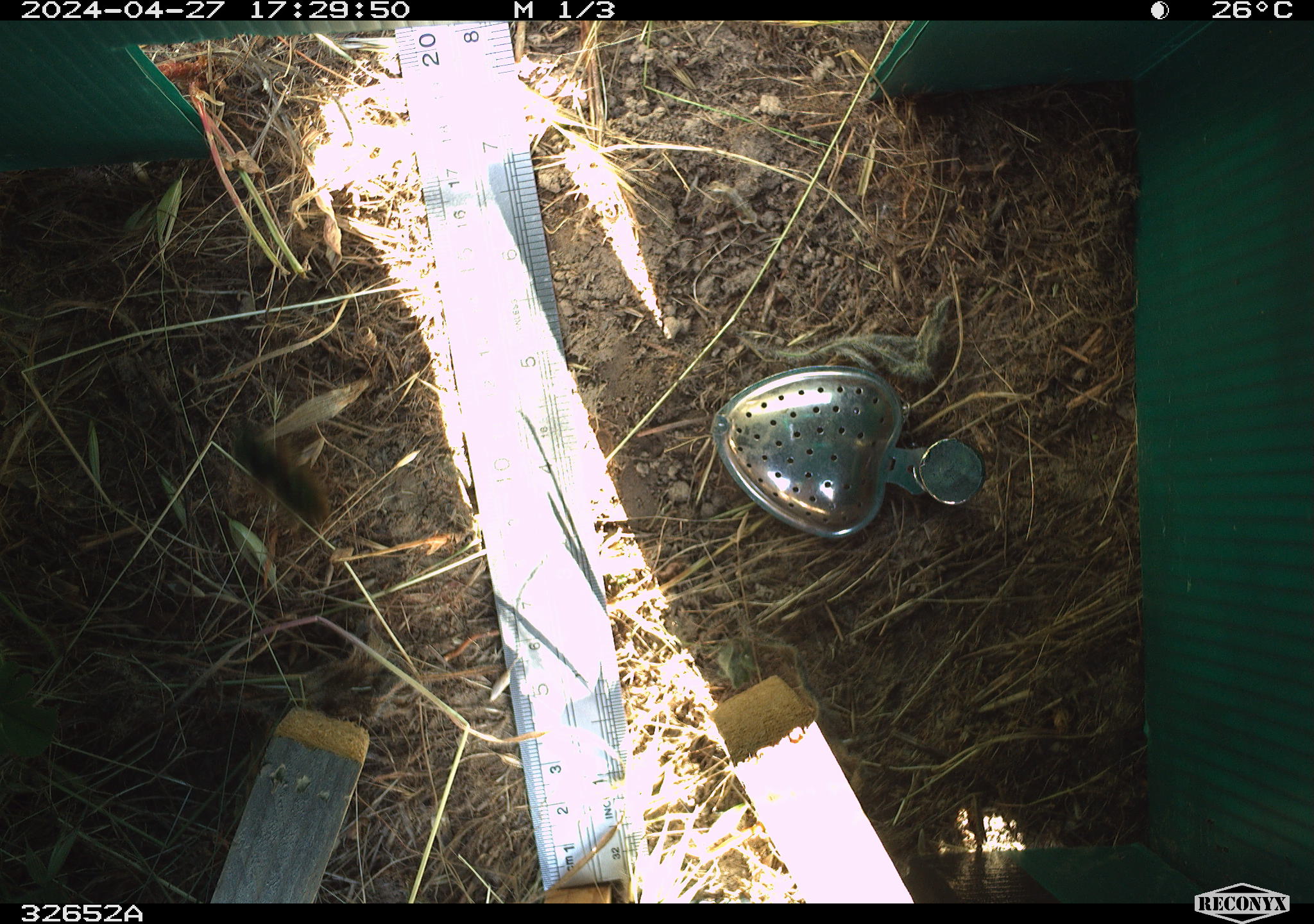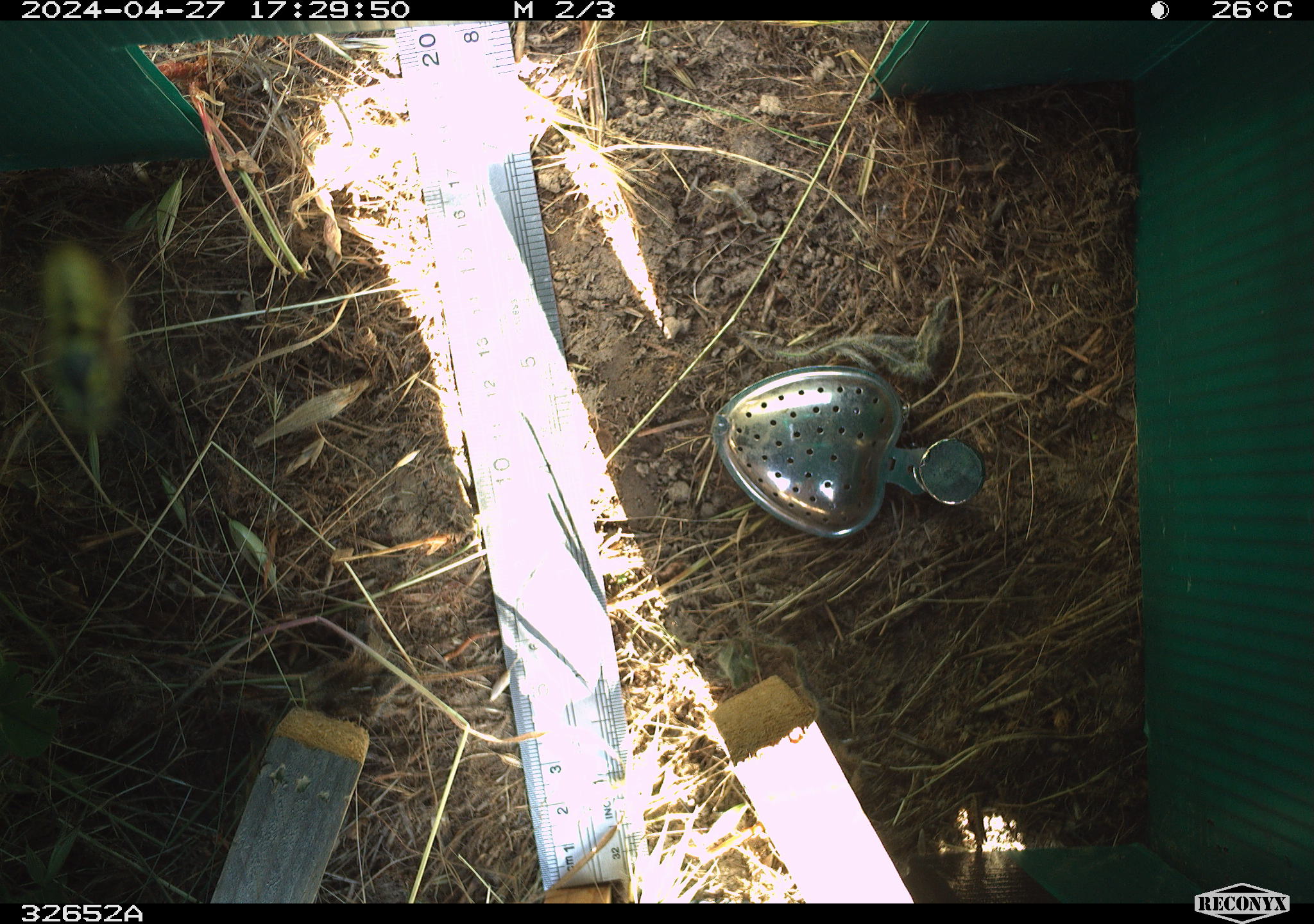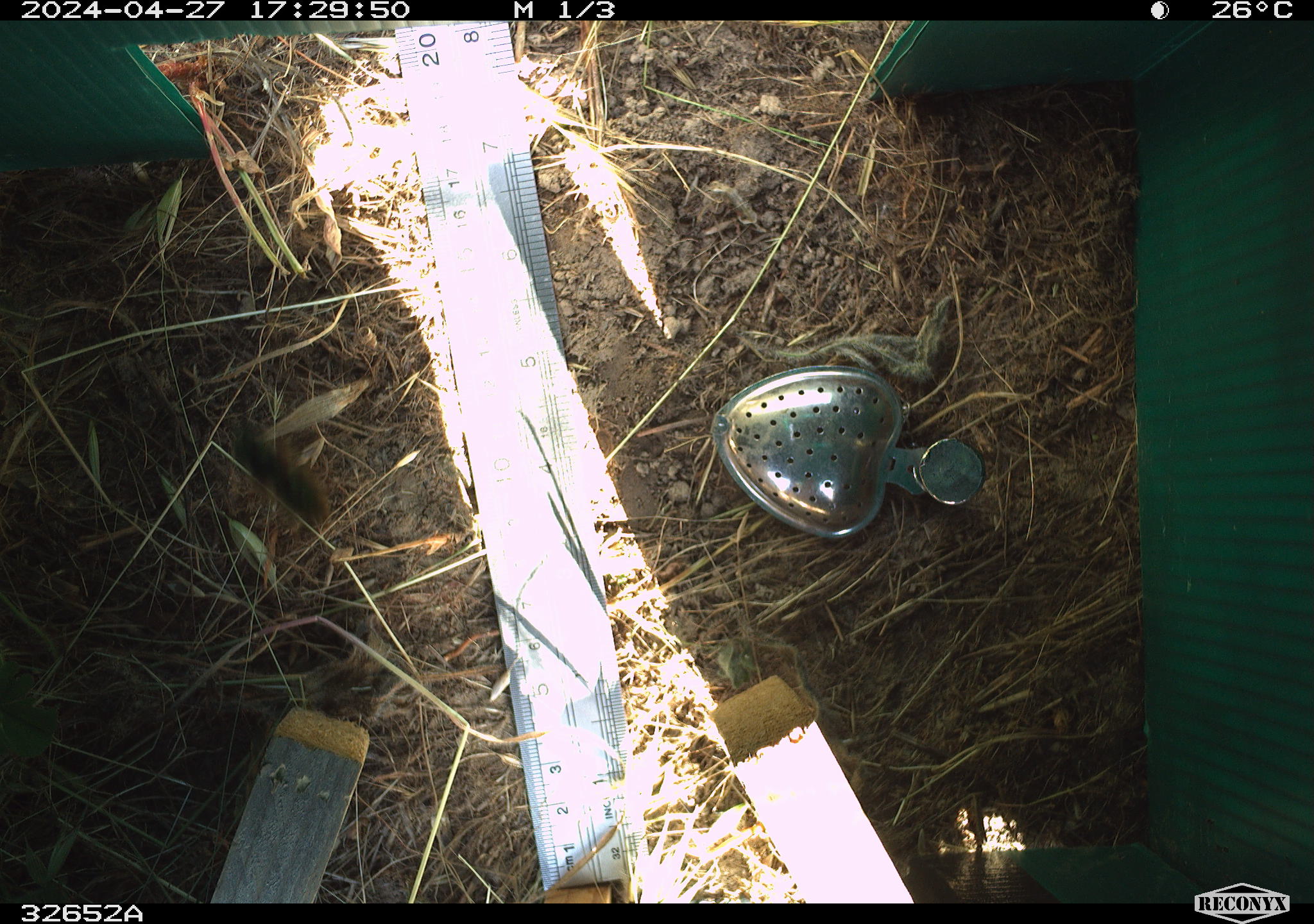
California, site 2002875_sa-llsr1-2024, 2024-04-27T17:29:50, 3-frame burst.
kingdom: Animalia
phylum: Arthropoda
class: Insecta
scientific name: Insecta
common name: insect